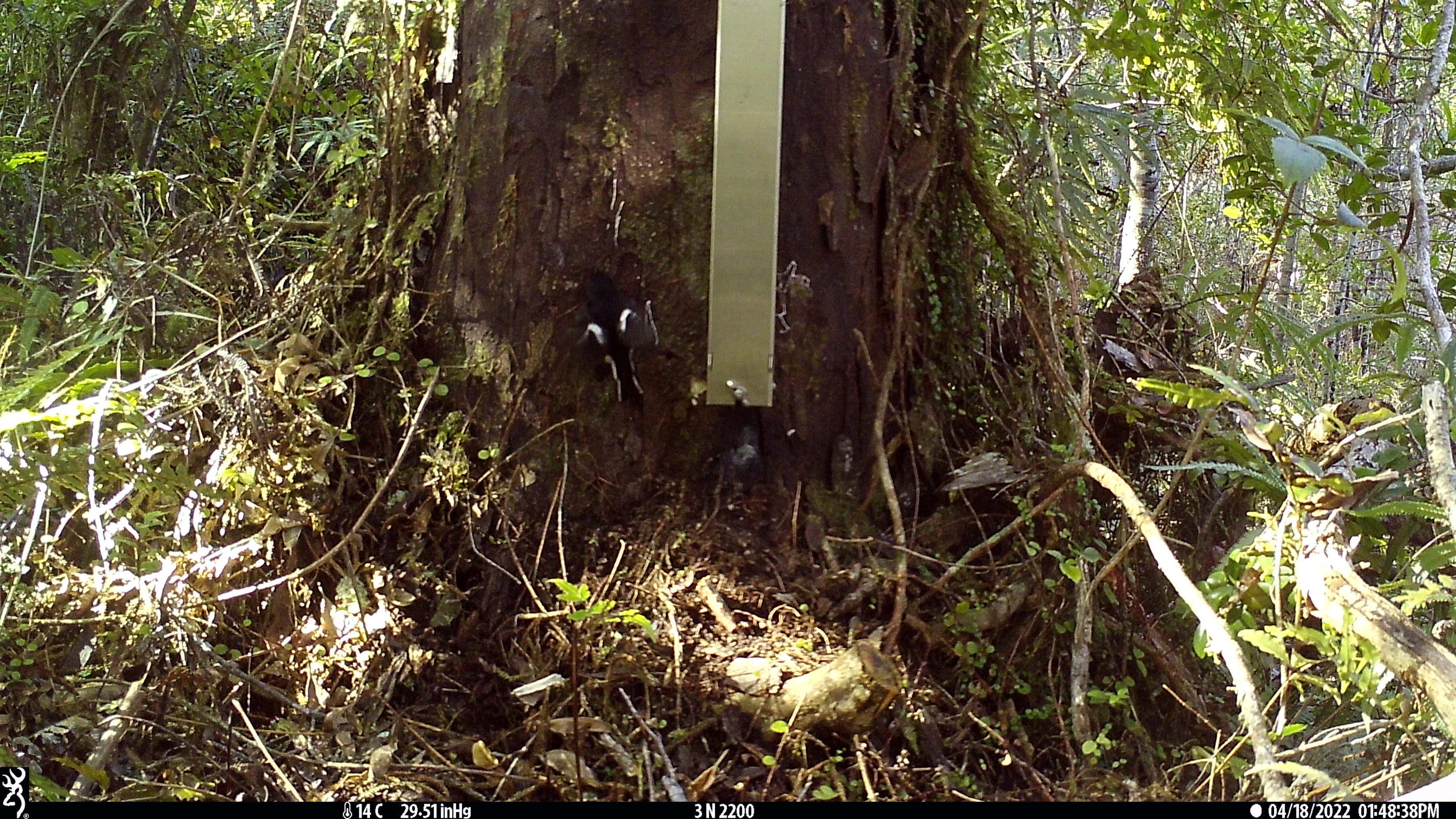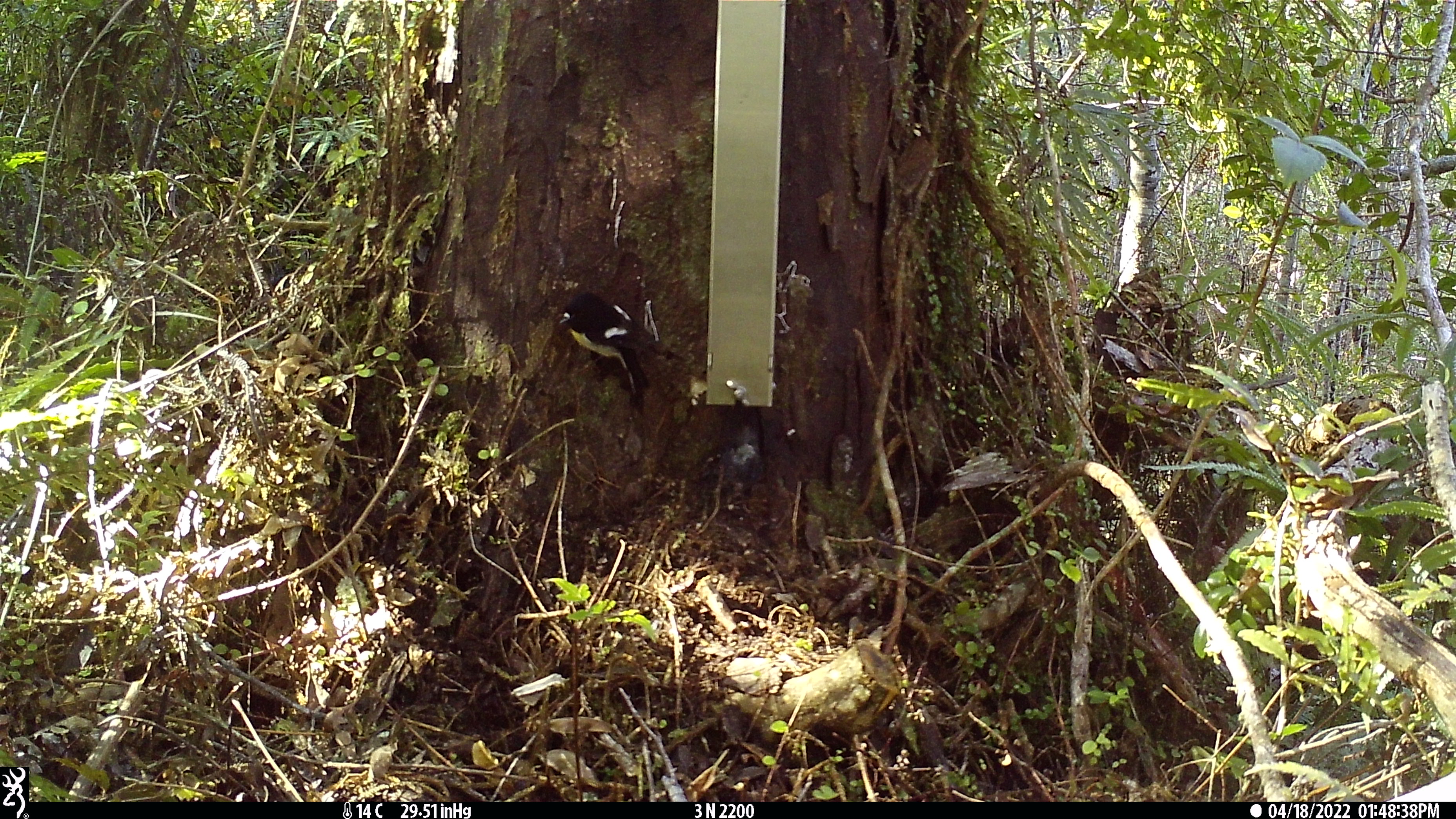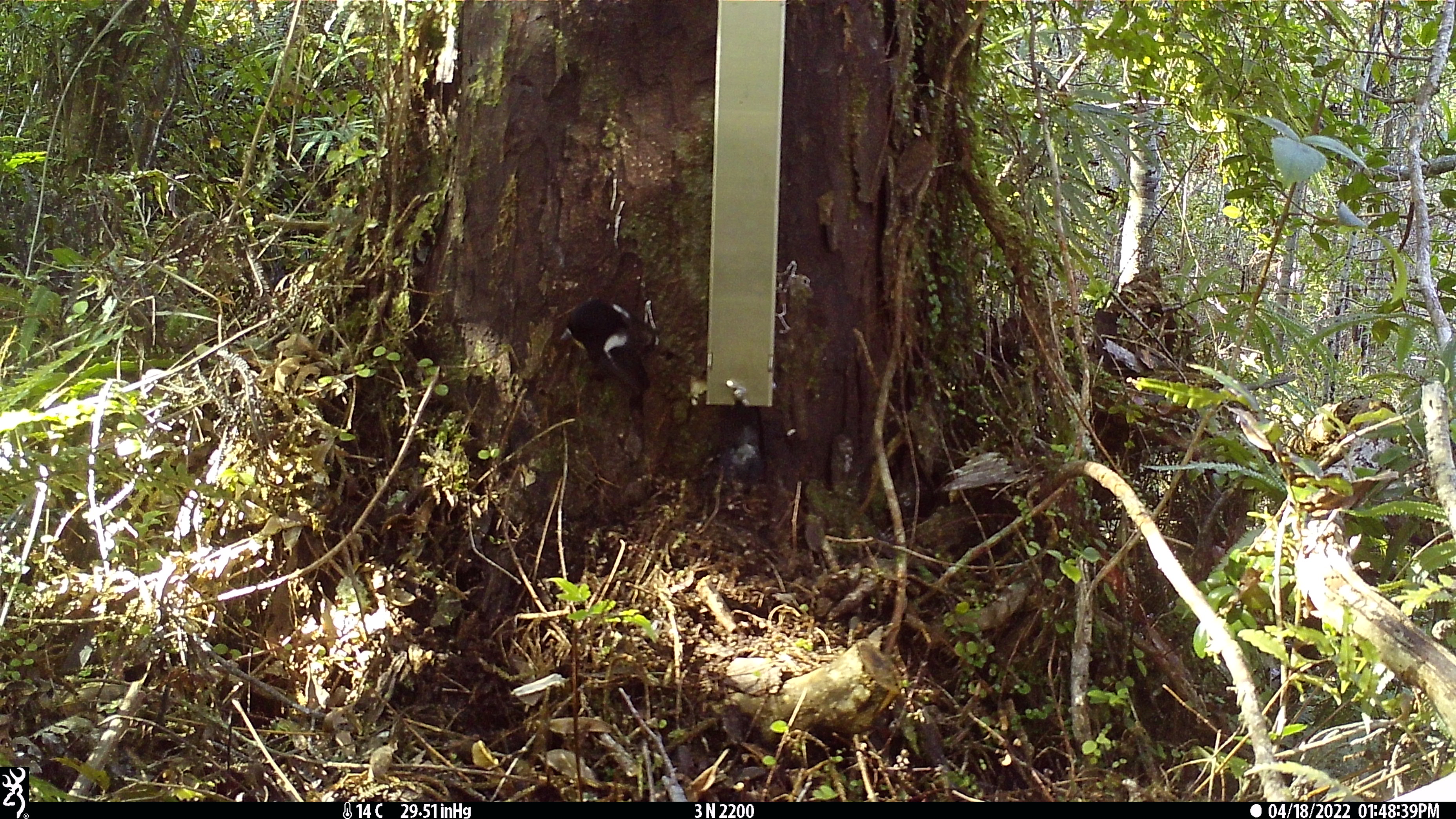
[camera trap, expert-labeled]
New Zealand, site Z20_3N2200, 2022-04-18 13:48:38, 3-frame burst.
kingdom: Animalia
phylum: Chordata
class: Aves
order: Passeriformes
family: Petroicidae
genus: Petroica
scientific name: Petroica macrocephala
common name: tomtit